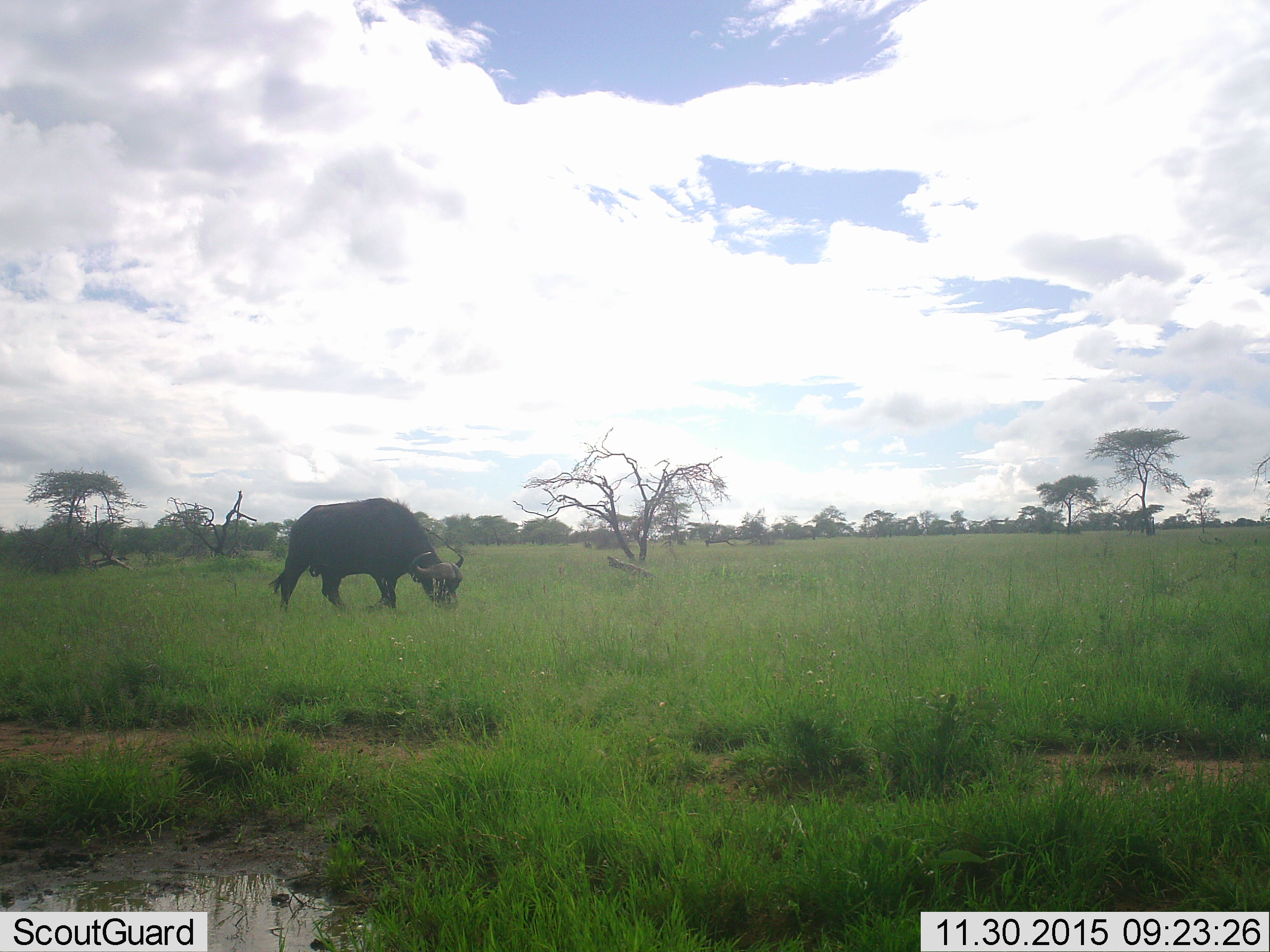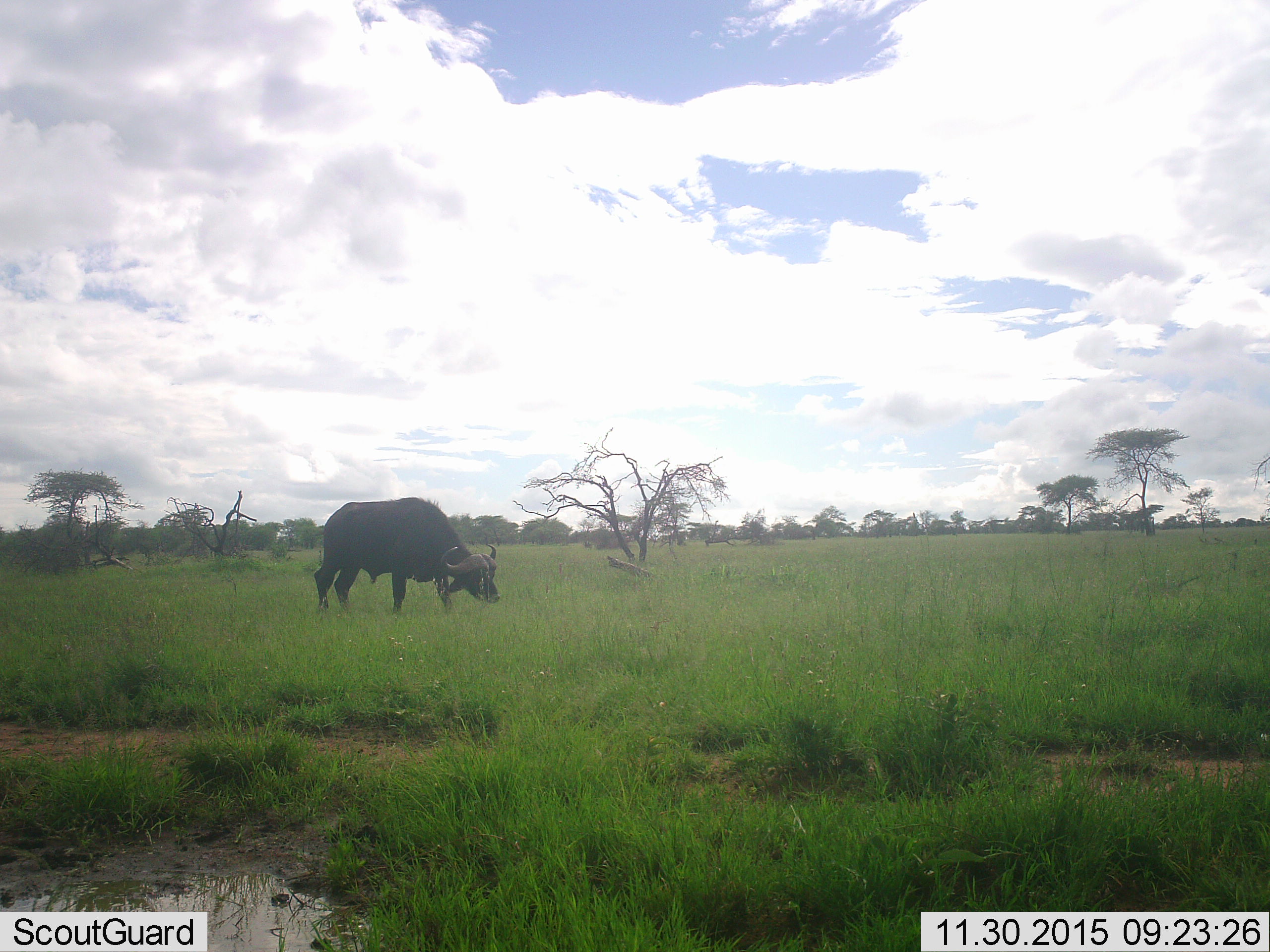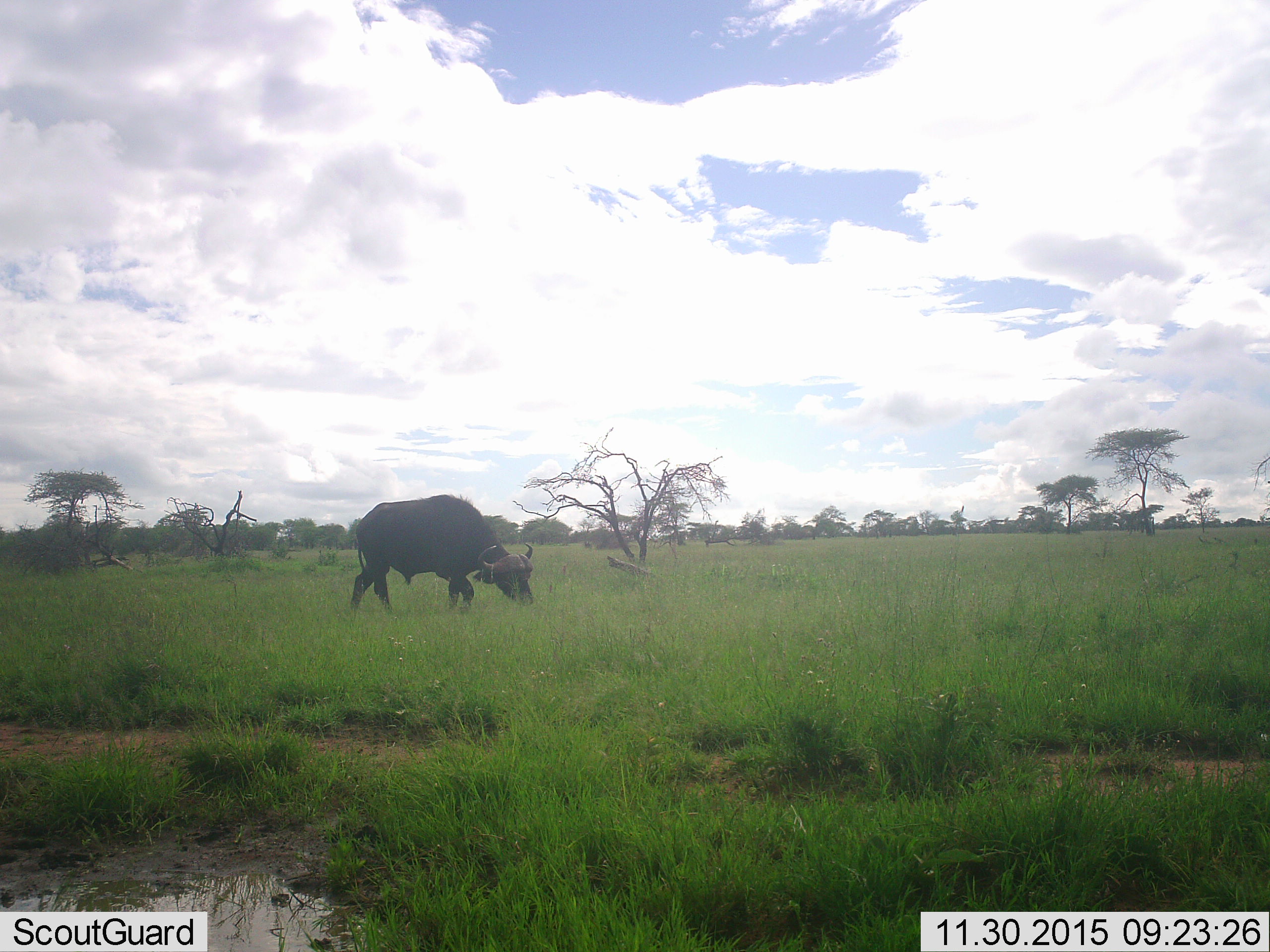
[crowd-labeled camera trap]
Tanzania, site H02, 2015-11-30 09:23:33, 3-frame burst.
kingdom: Animalia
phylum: Chordata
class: Mammalia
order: Artiodactyla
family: Bovidae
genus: Syncerus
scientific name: Syncerus caffer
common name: cape buffalo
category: buffalo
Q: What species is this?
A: Buffalo (cape buffalo) (Syncerus caffer).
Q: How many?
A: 1.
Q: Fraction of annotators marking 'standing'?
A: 0%.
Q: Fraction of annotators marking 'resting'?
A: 0%.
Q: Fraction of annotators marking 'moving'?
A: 50%.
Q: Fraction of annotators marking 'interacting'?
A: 0%.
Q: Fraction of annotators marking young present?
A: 0%.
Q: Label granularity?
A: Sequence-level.